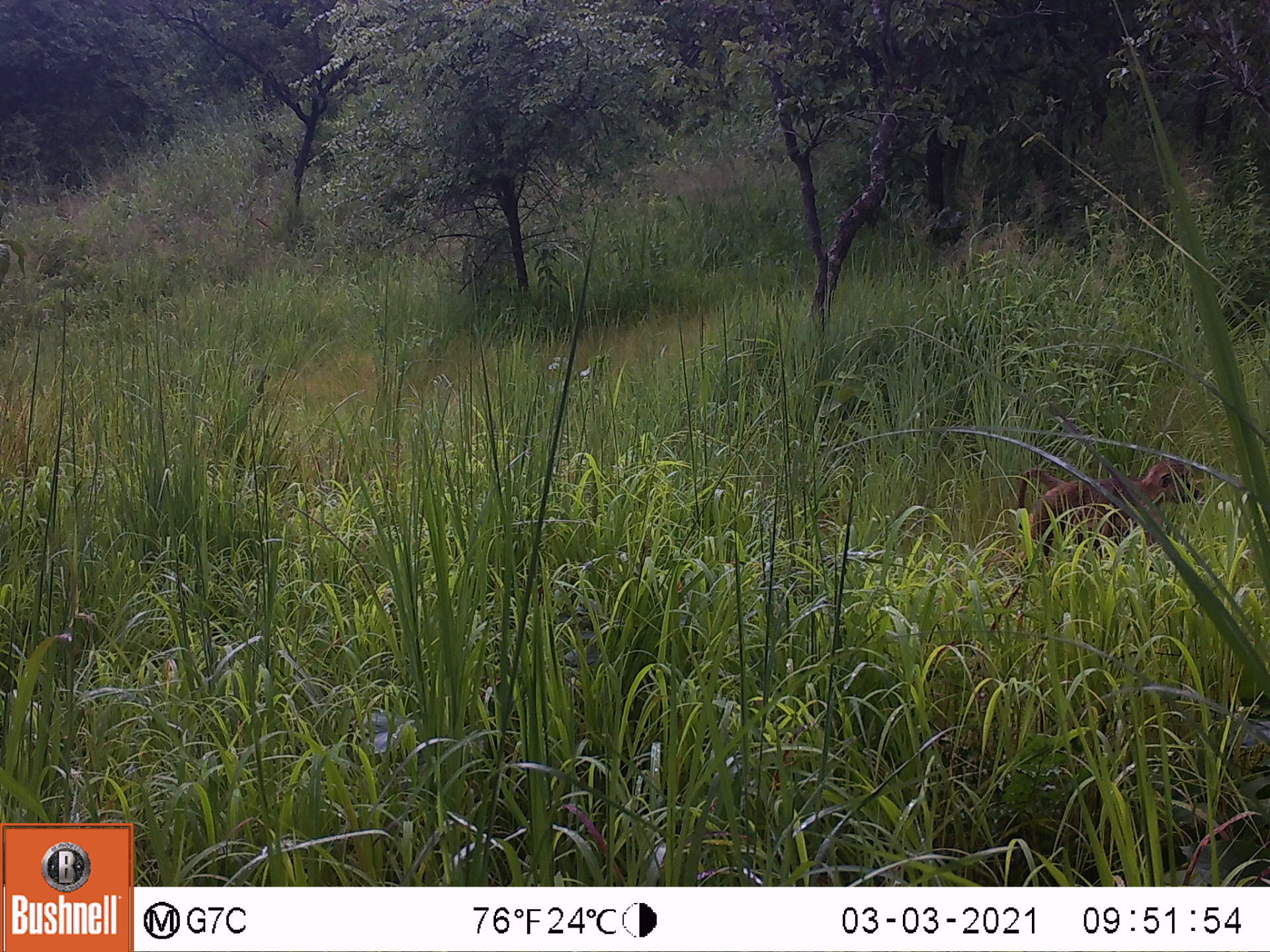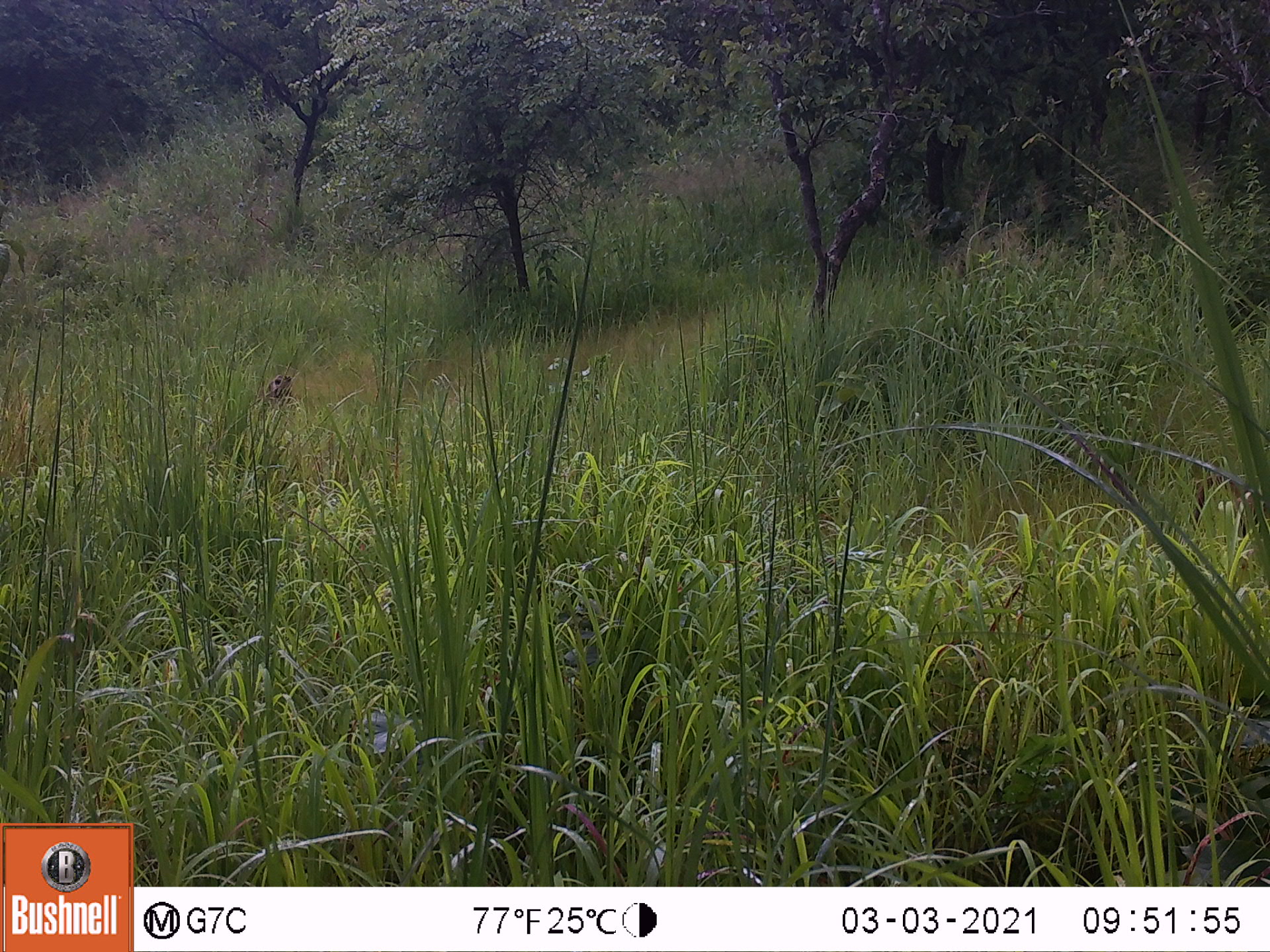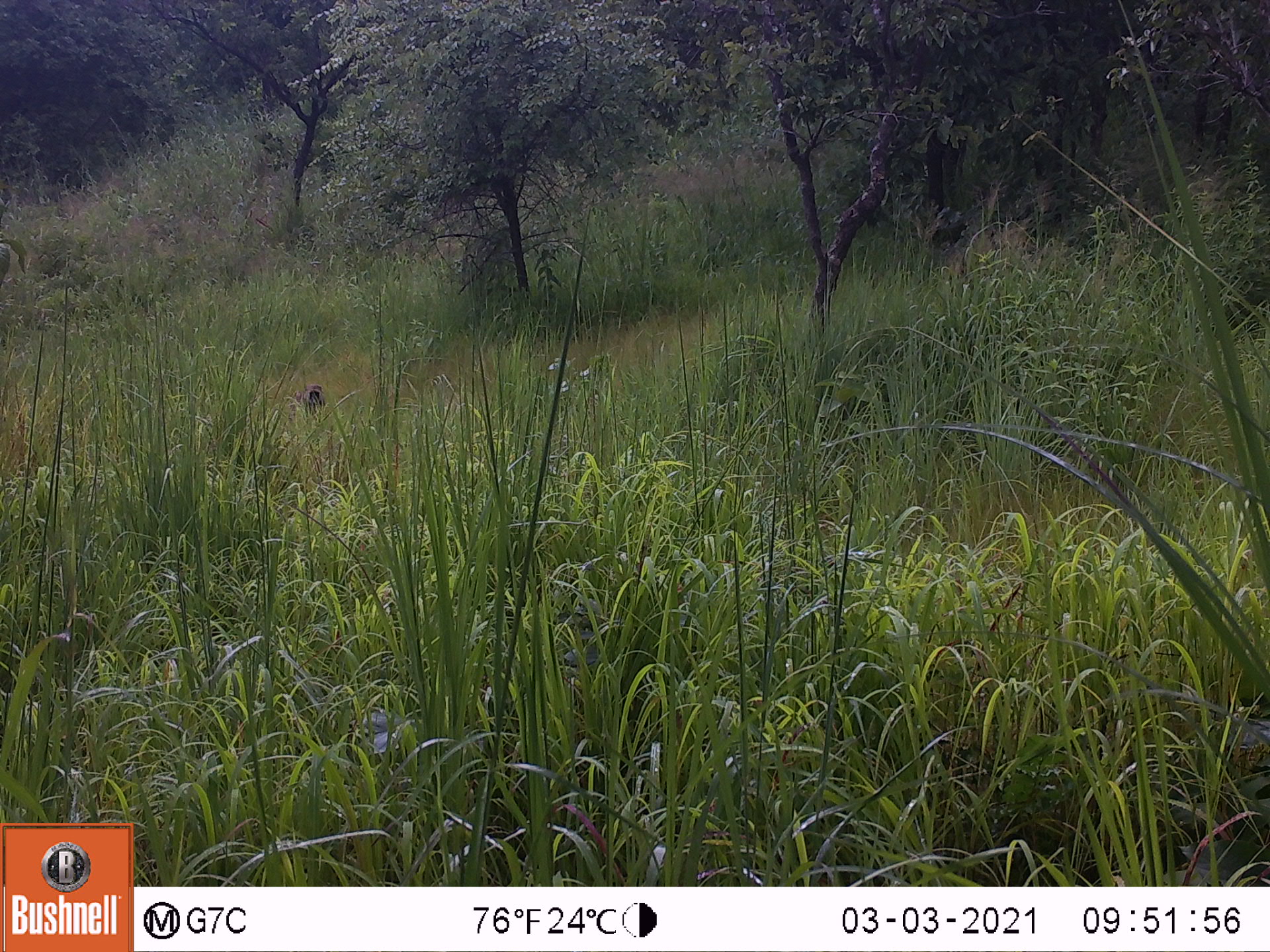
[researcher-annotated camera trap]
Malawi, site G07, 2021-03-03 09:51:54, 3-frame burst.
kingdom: Animalia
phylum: Chordata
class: Mammalia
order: Primates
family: Cercopithecidae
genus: Papio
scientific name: Papio cynocephalus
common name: yellow baboon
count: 1